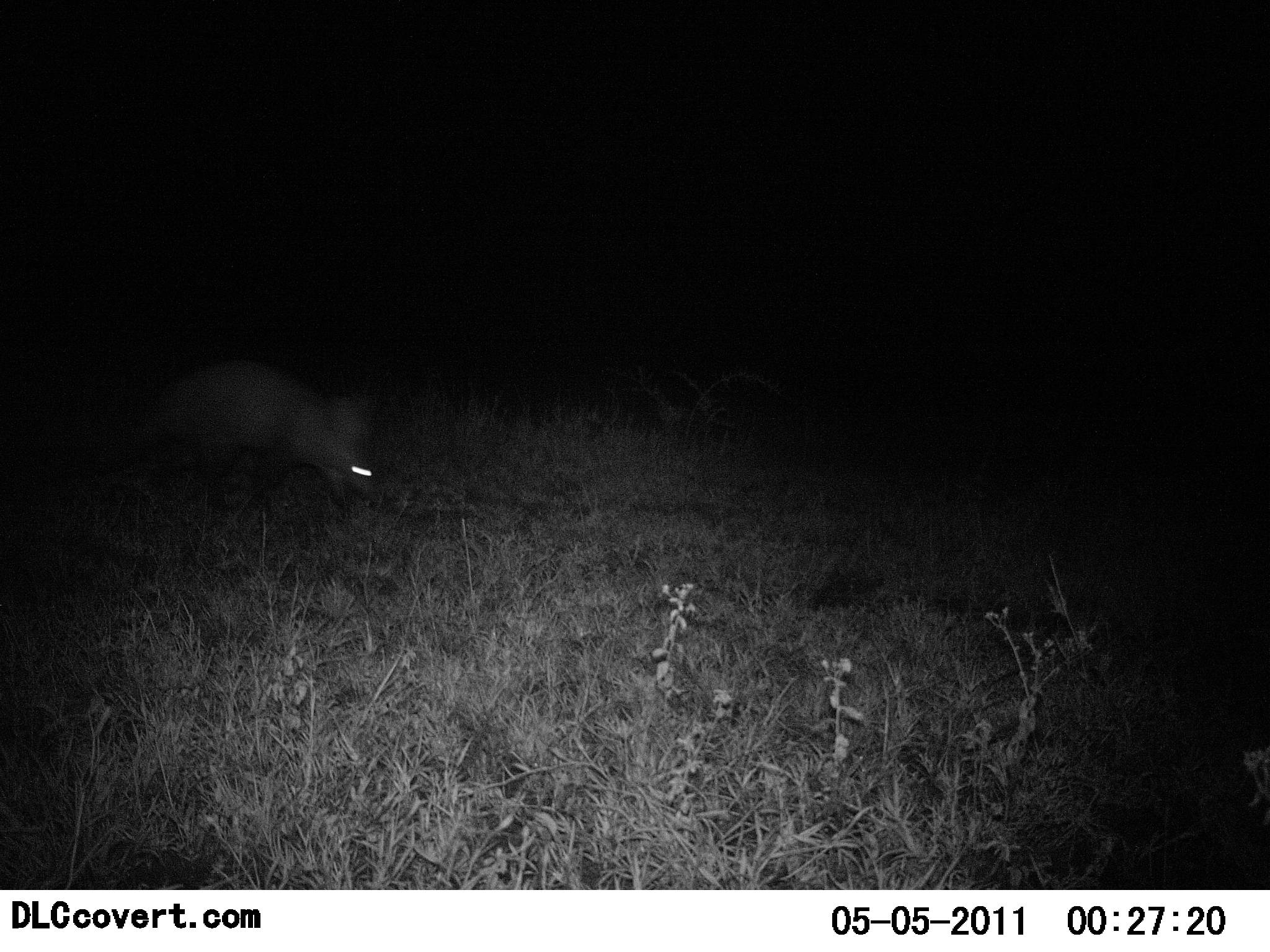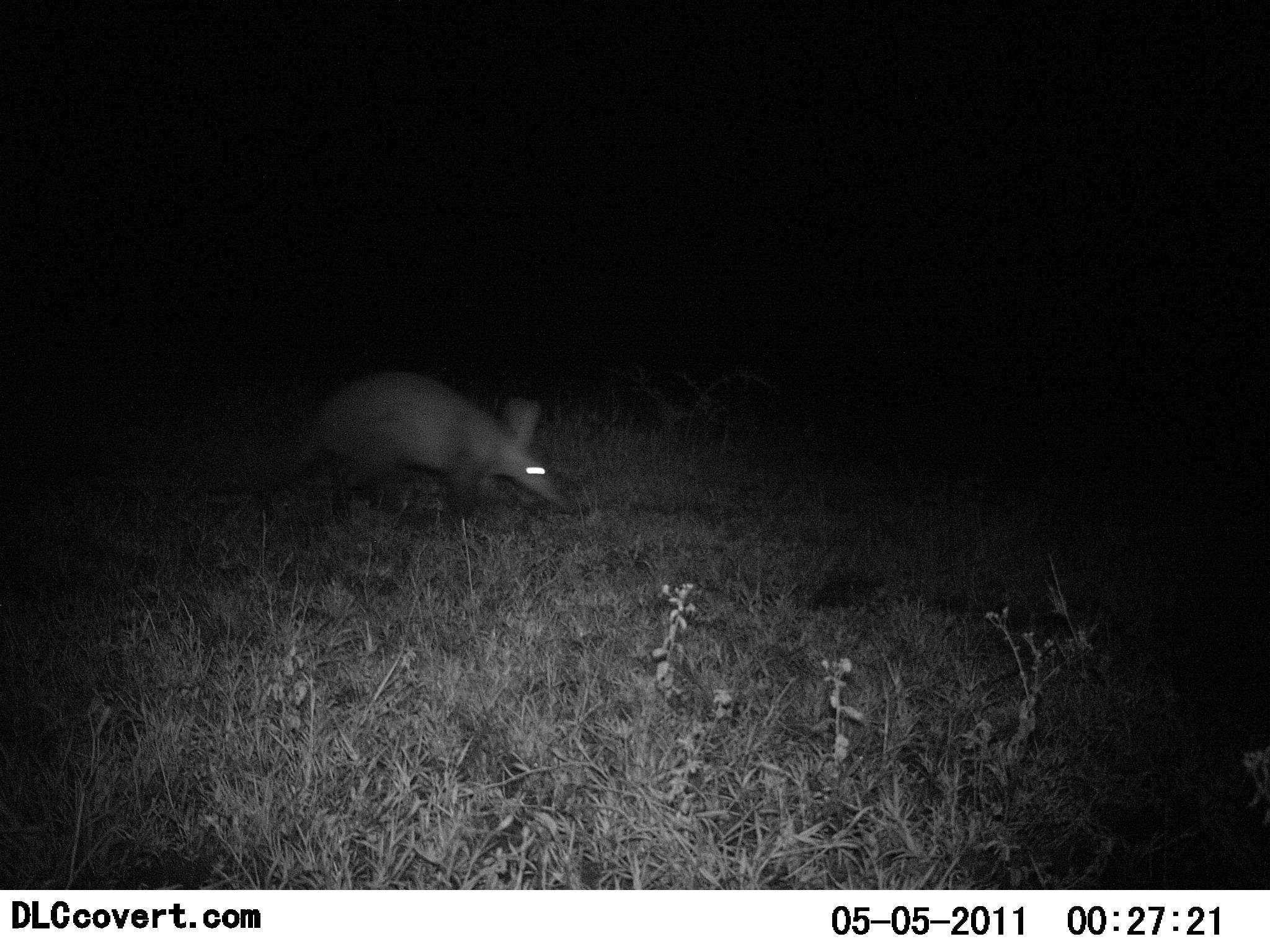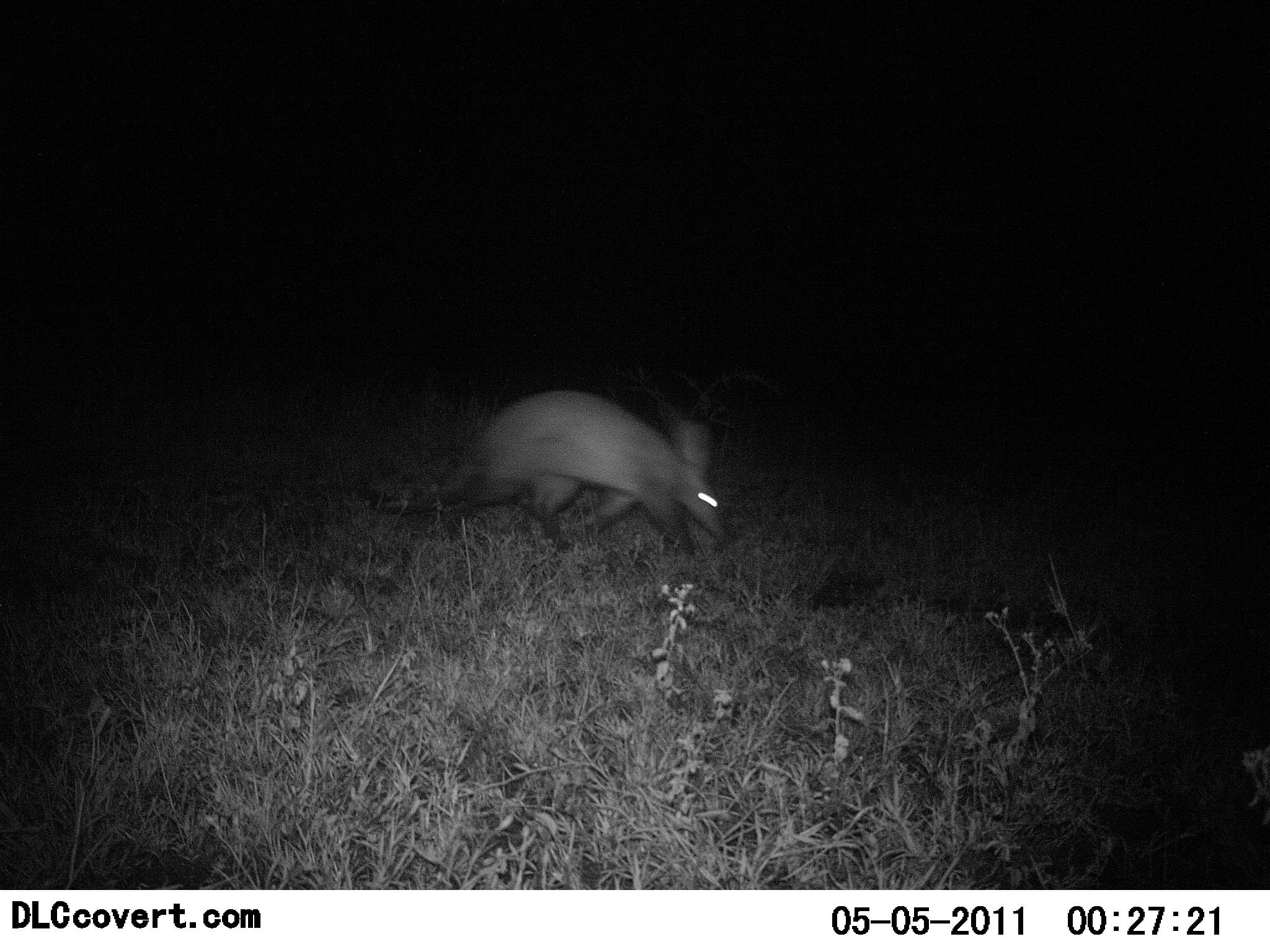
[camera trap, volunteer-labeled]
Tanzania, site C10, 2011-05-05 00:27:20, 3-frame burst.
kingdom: Animalia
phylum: Chordata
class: Mammalia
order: Tubulidentata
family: Orycteropodidae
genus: Orycteropus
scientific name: Orycteropus afer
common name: aardvark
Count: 1.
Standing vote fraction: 7%.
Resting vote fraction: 7%.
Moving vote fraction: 100%.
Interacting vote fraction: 0%.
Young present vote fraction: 0%.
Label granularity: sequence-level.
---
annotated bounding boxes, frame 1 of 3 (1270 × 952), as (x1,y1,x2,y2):
animal: (154,357,380,514)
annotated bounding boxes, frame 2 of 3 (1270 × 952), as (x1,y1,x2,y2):
animal: (191,372,581,517)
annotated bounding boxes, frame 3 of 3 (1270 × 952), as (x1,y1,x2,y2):
animal: (360,392,729,557)